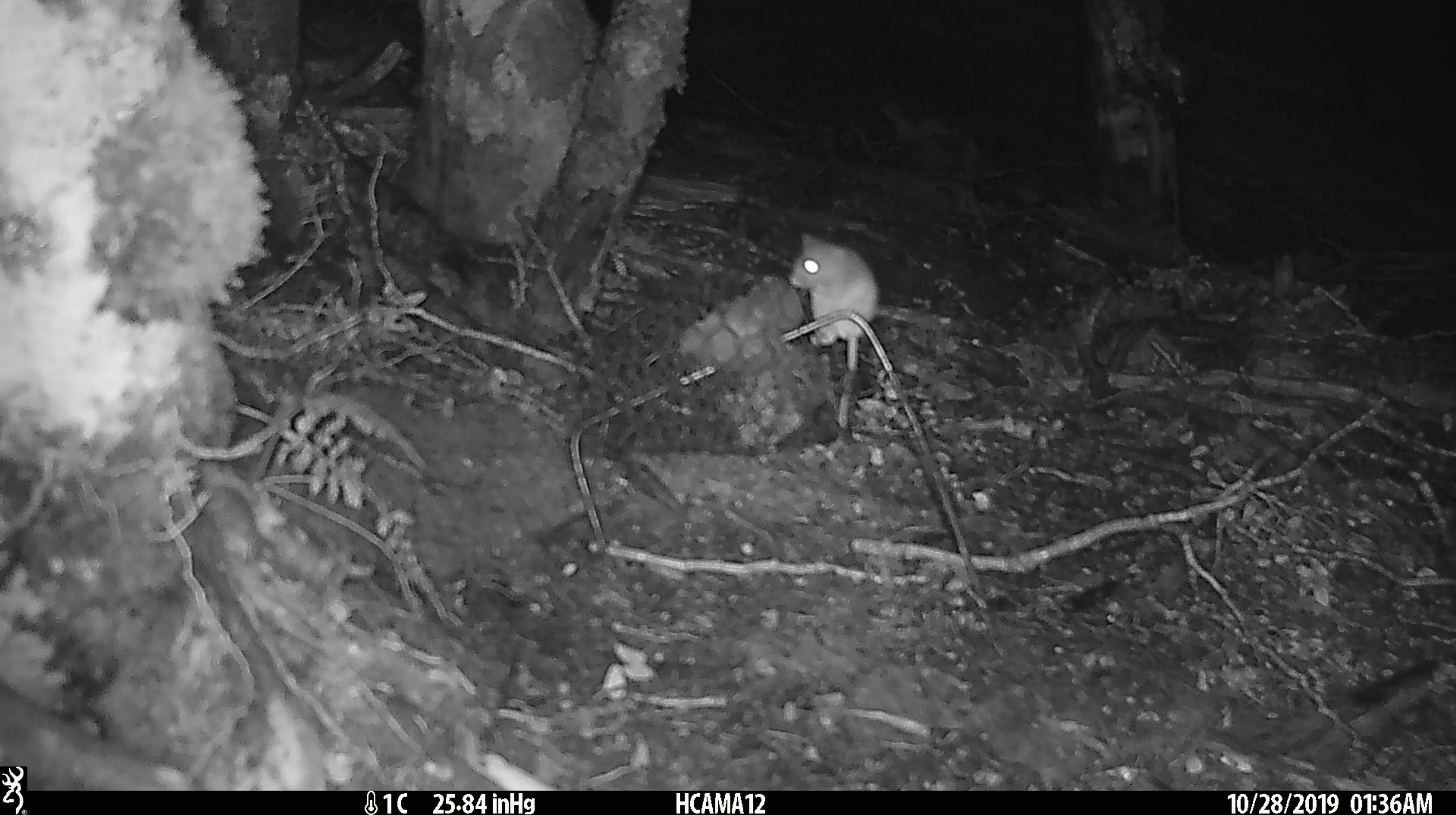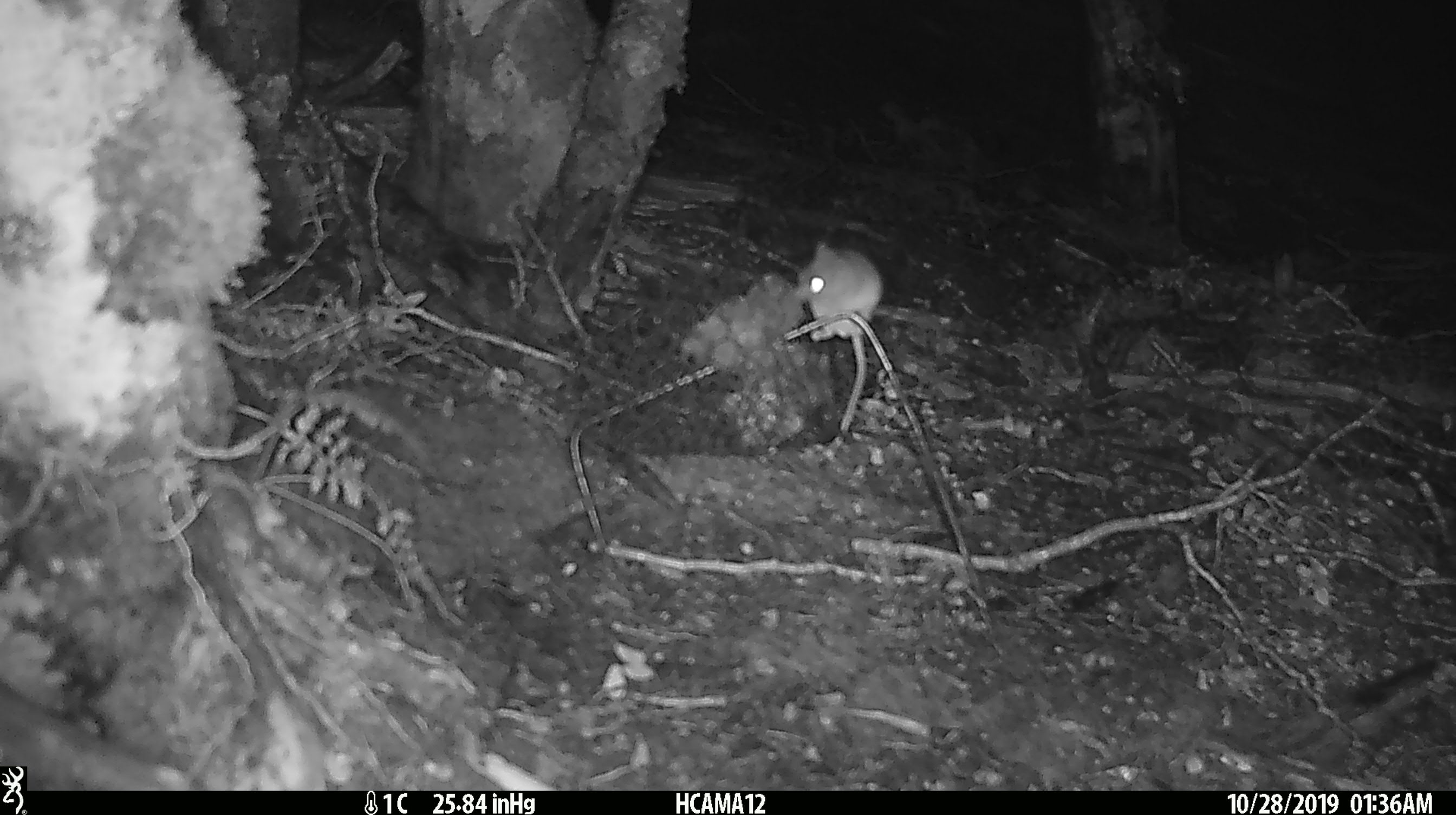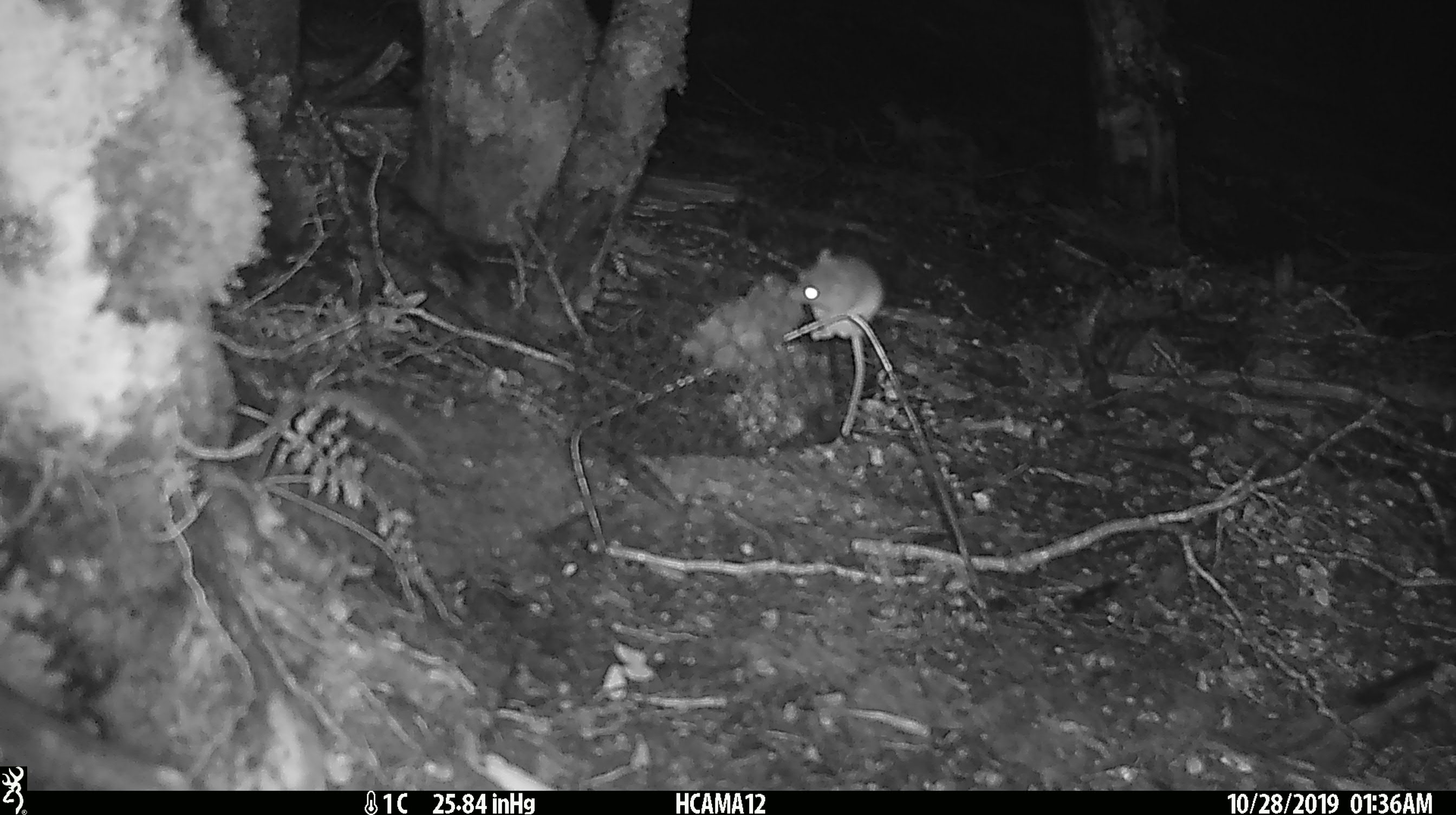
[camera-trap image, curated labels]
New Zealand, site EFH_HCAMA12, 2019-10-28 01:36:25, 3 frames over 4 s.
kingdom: Animalia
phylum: Chordata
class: Mammalia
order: Rodentia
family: Muridae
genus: Mus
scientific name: Mus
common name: mouse